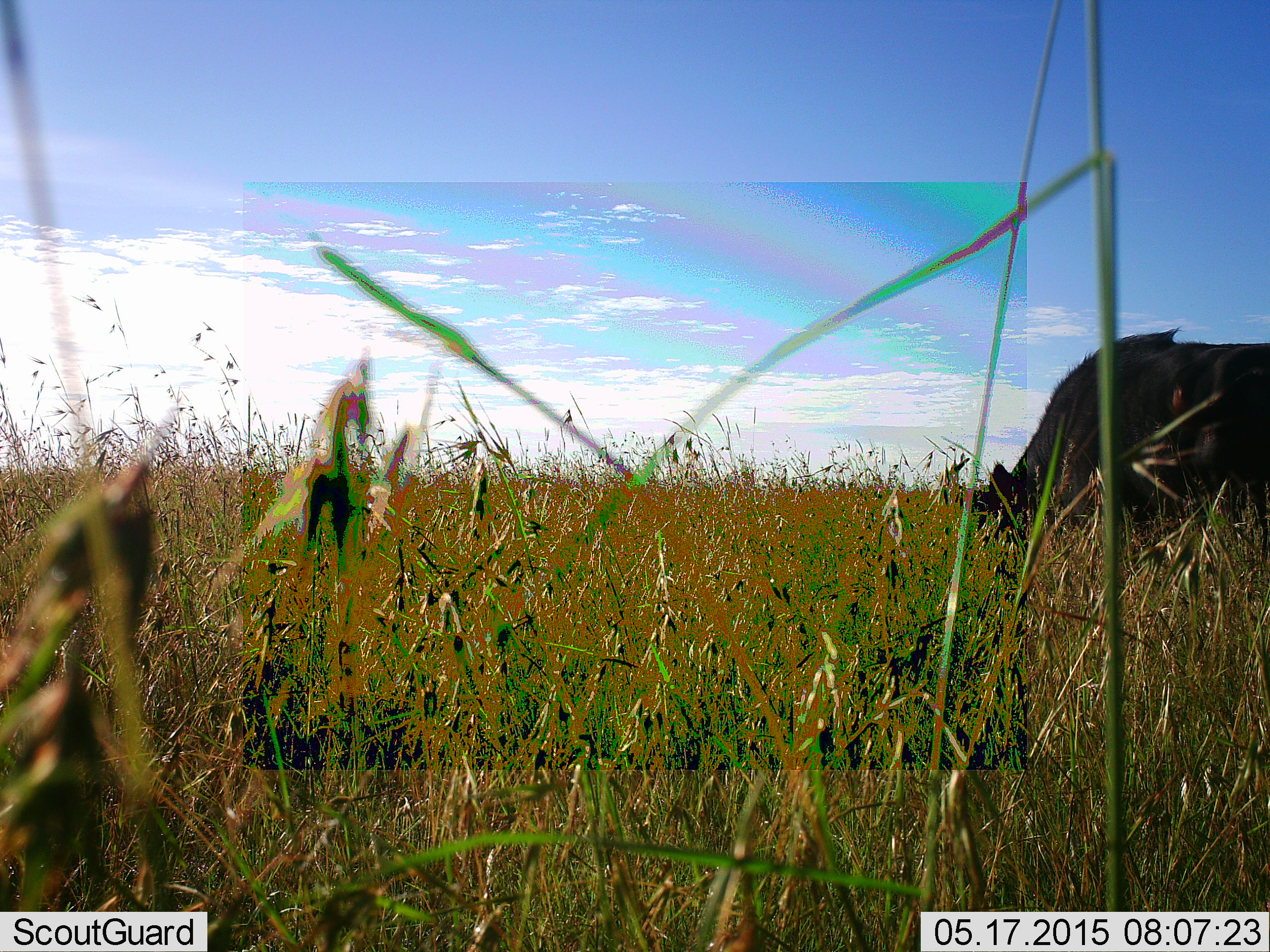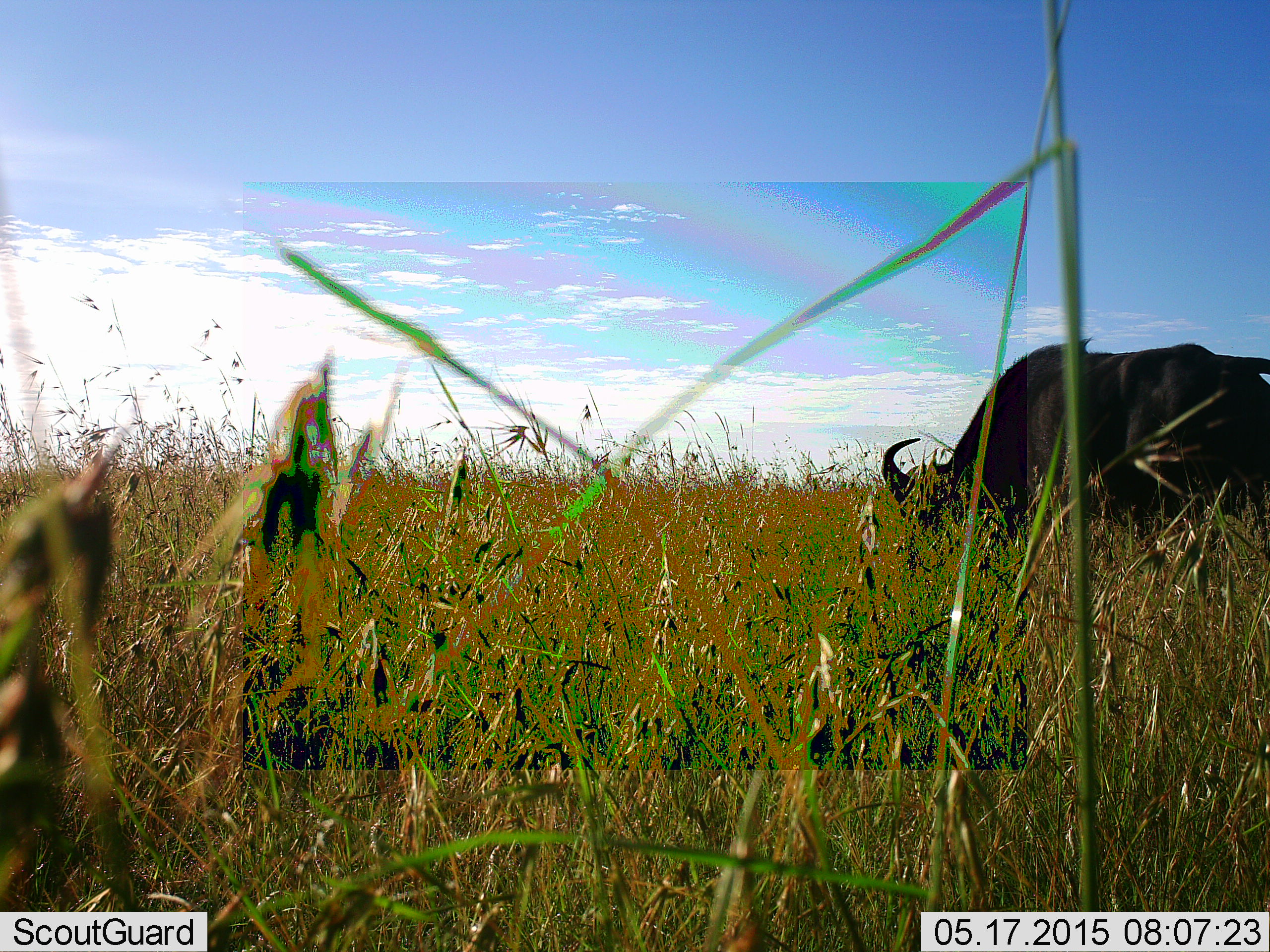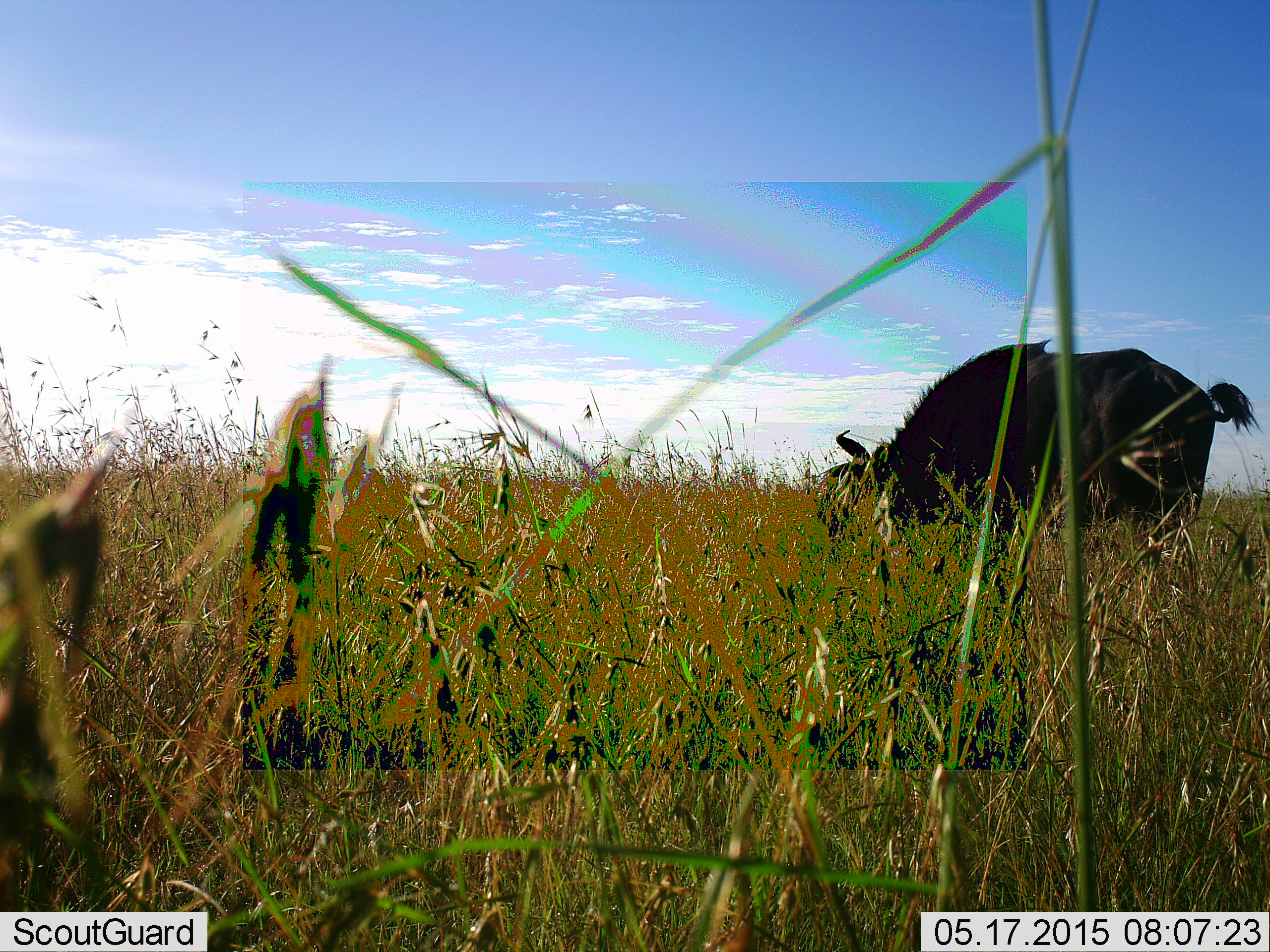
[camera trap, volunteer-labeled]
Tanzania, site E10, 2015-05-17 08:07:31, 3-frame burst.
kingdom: Animalia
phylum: Chordata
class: Mammalia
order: Artiodactyla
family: Bovidae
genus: Syncerus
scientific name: Syncerus caffer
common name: cape buffalo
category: buffalo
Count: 1.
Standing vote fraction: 0%.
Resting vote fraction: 0%.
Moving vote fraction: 40%.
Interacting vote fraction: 0%.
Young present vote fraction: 0%.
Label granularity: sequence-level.